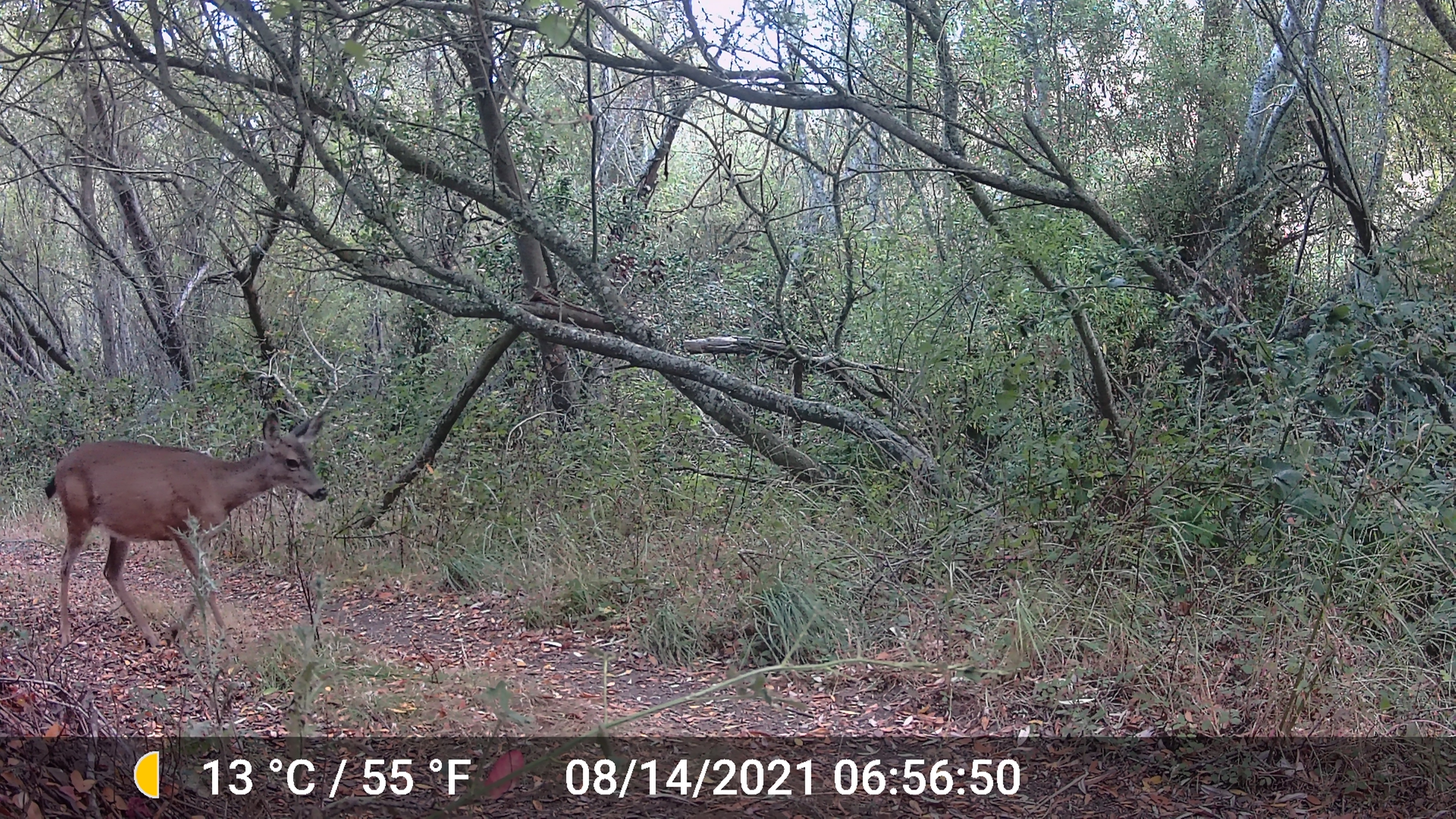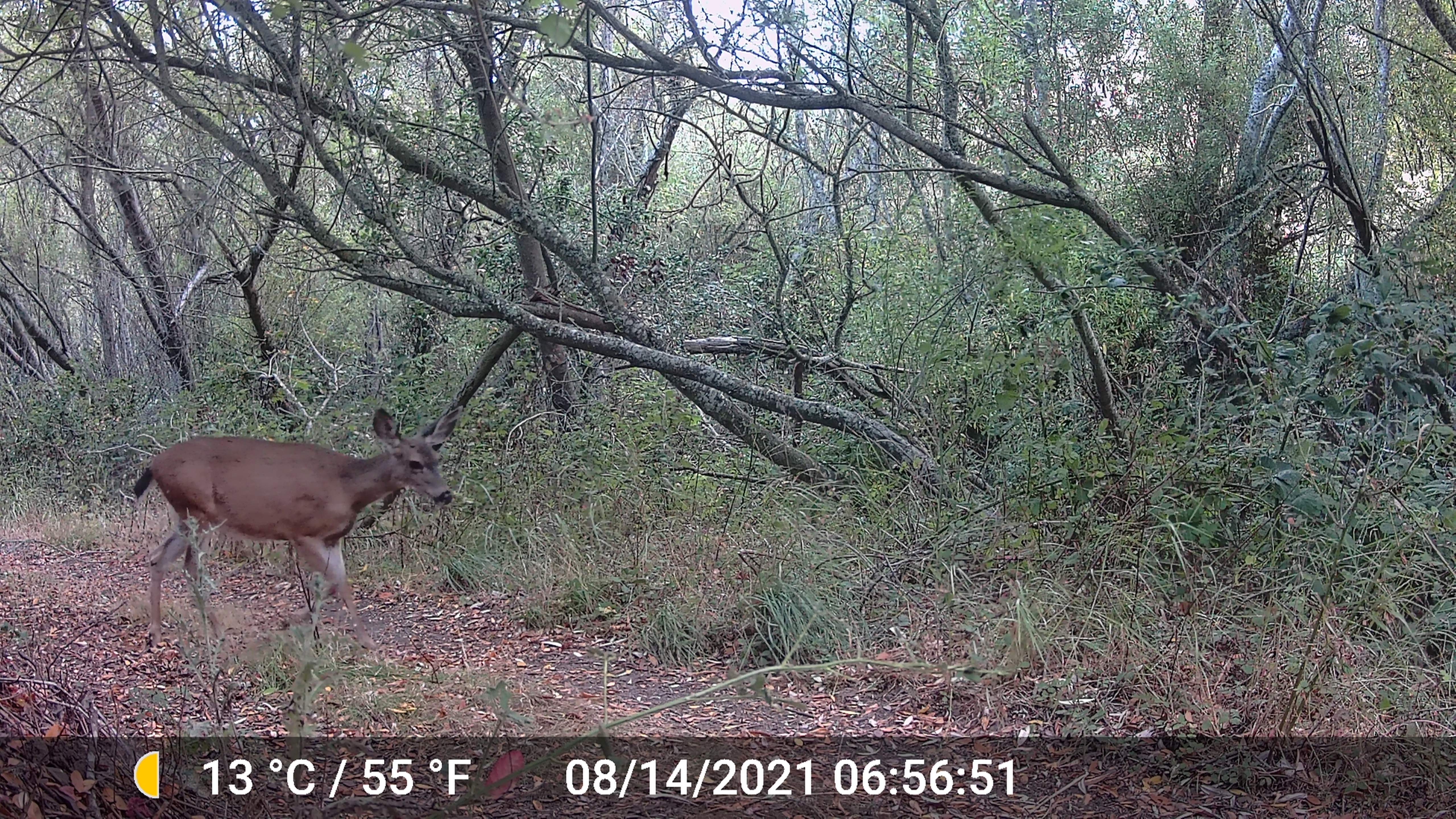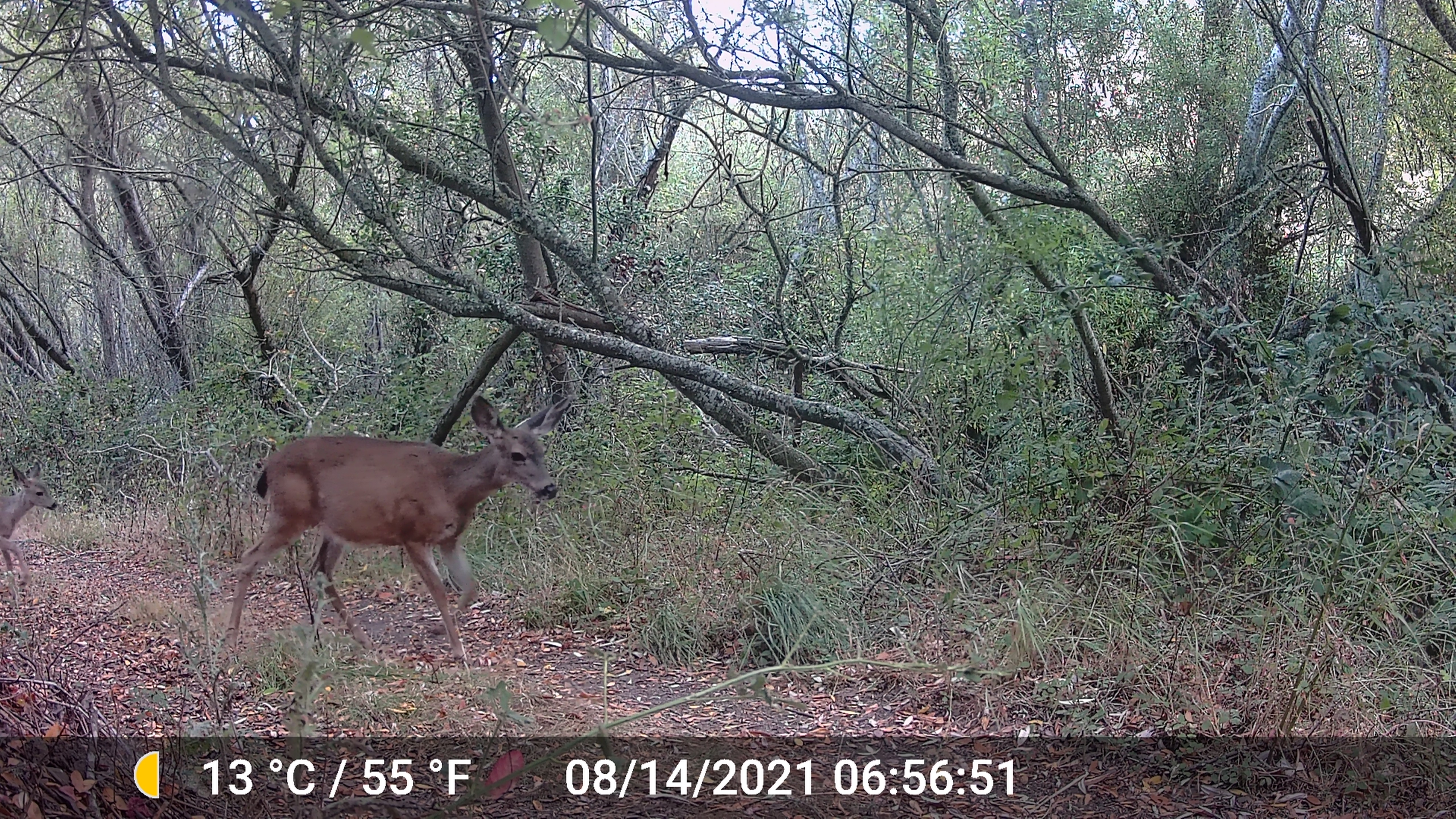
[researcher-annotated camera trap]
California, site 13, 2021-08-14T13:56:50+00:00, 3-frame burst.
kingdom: Animalia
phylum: Chordata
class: Mammalia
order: Artiodactyla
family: Cervidae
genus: Odocoileus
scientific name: Odocoileus hemionus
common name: mule deer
Mule deer (Odocoileus hemionus).